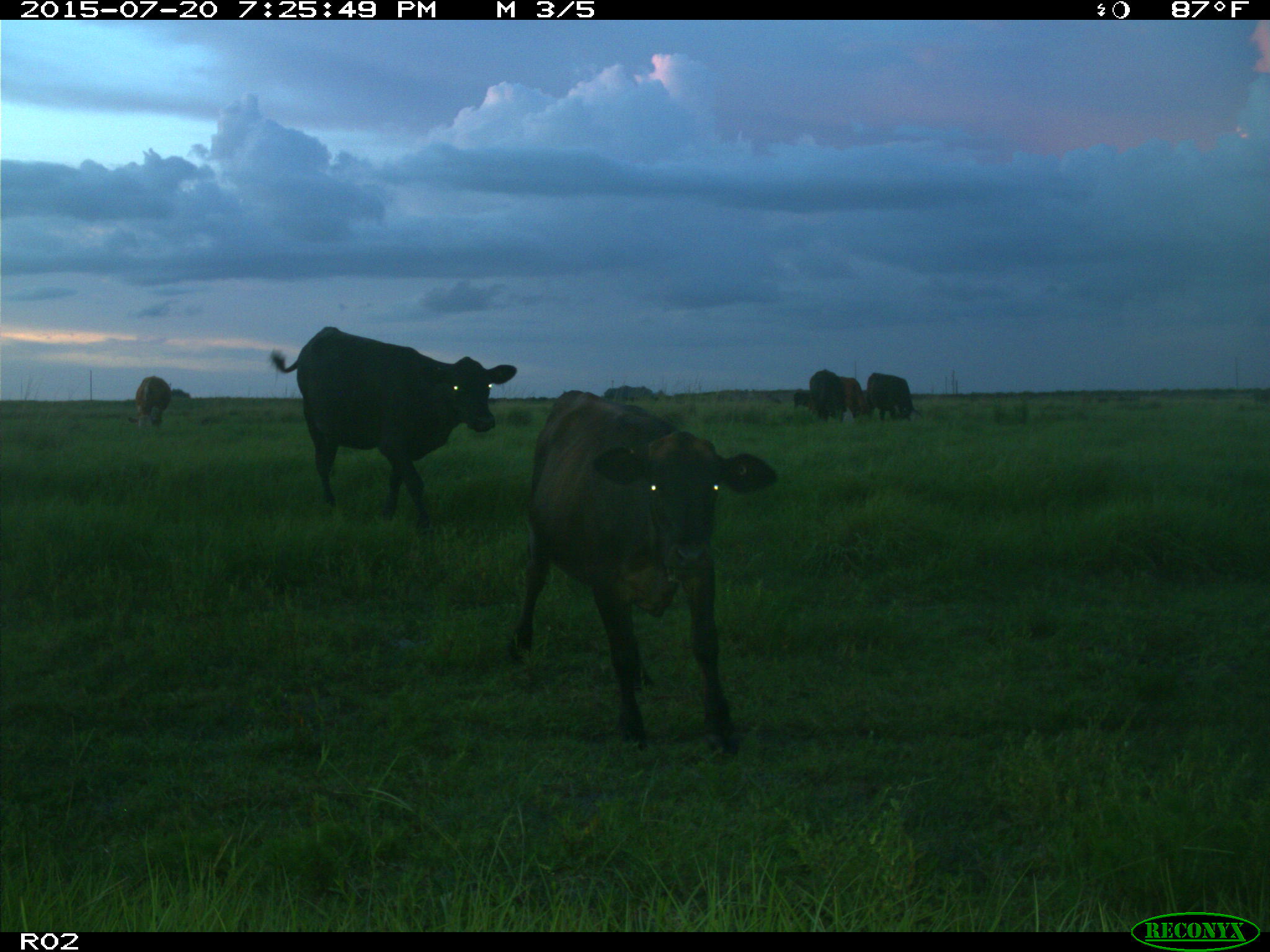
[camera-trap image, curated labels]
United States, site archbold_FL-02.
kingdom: Animalia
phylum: Chordata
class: Mammalia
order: Artiodactyla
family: Bovidae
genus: Bos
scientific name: Bos taurus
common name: domestic cow